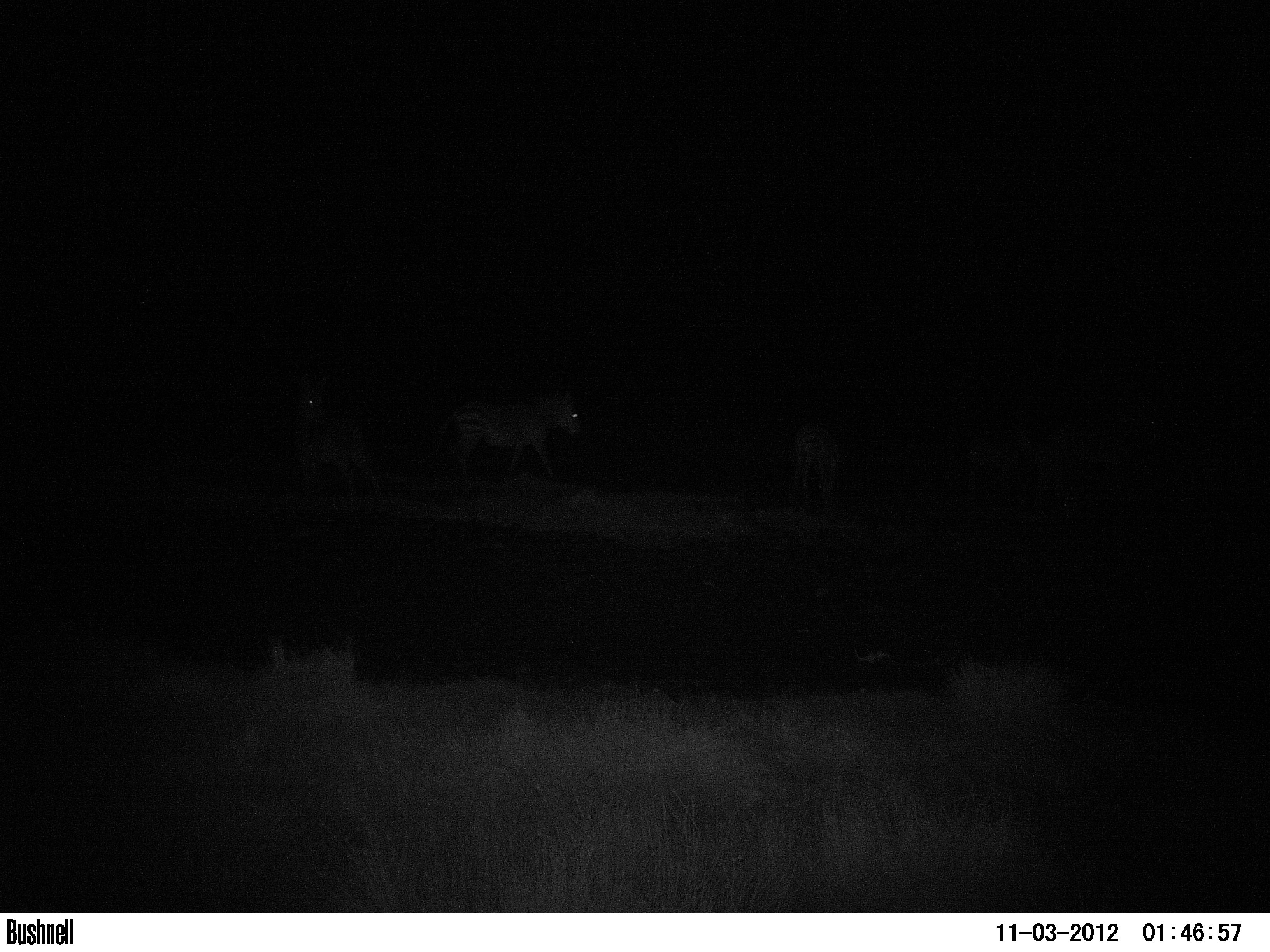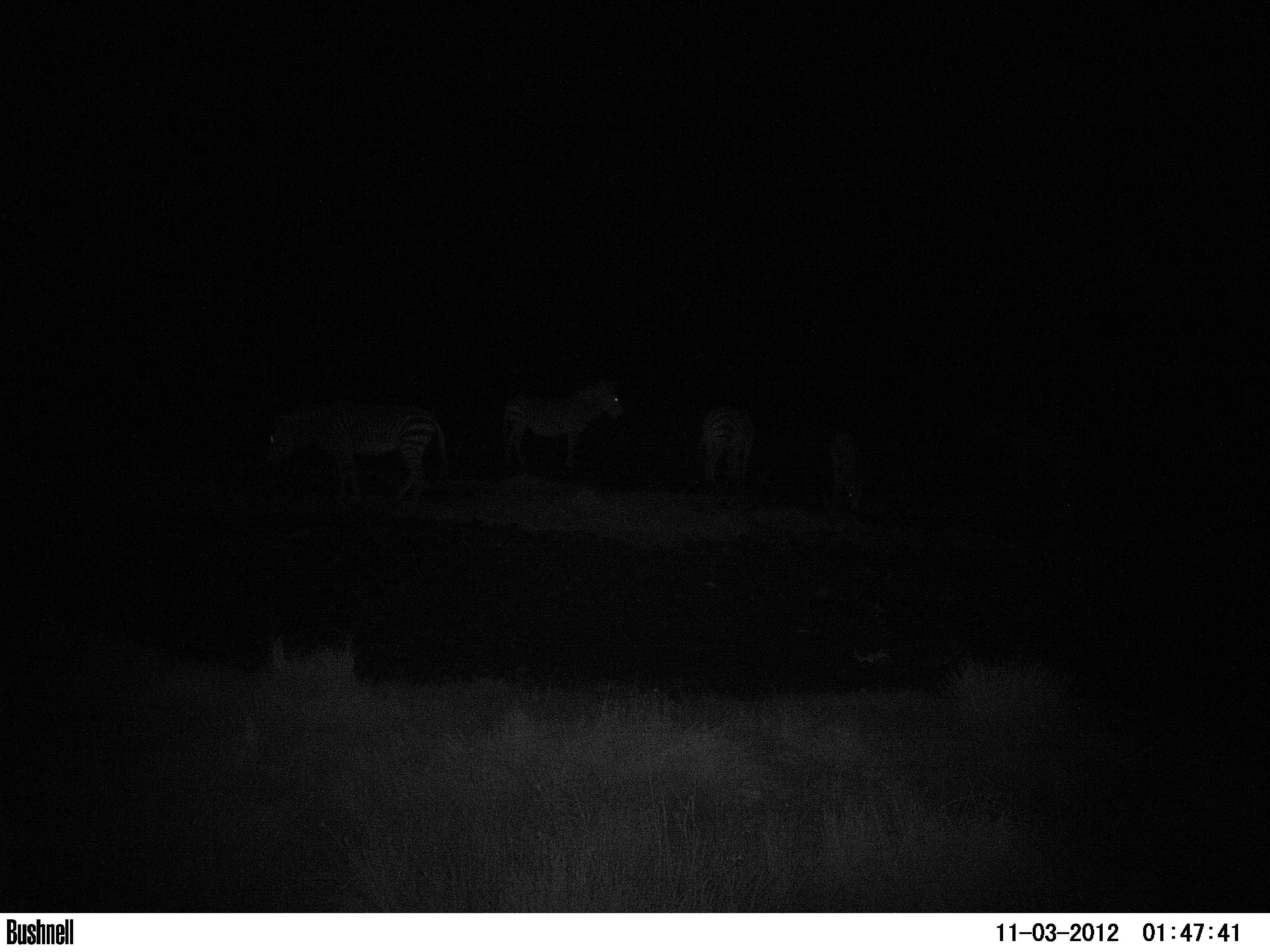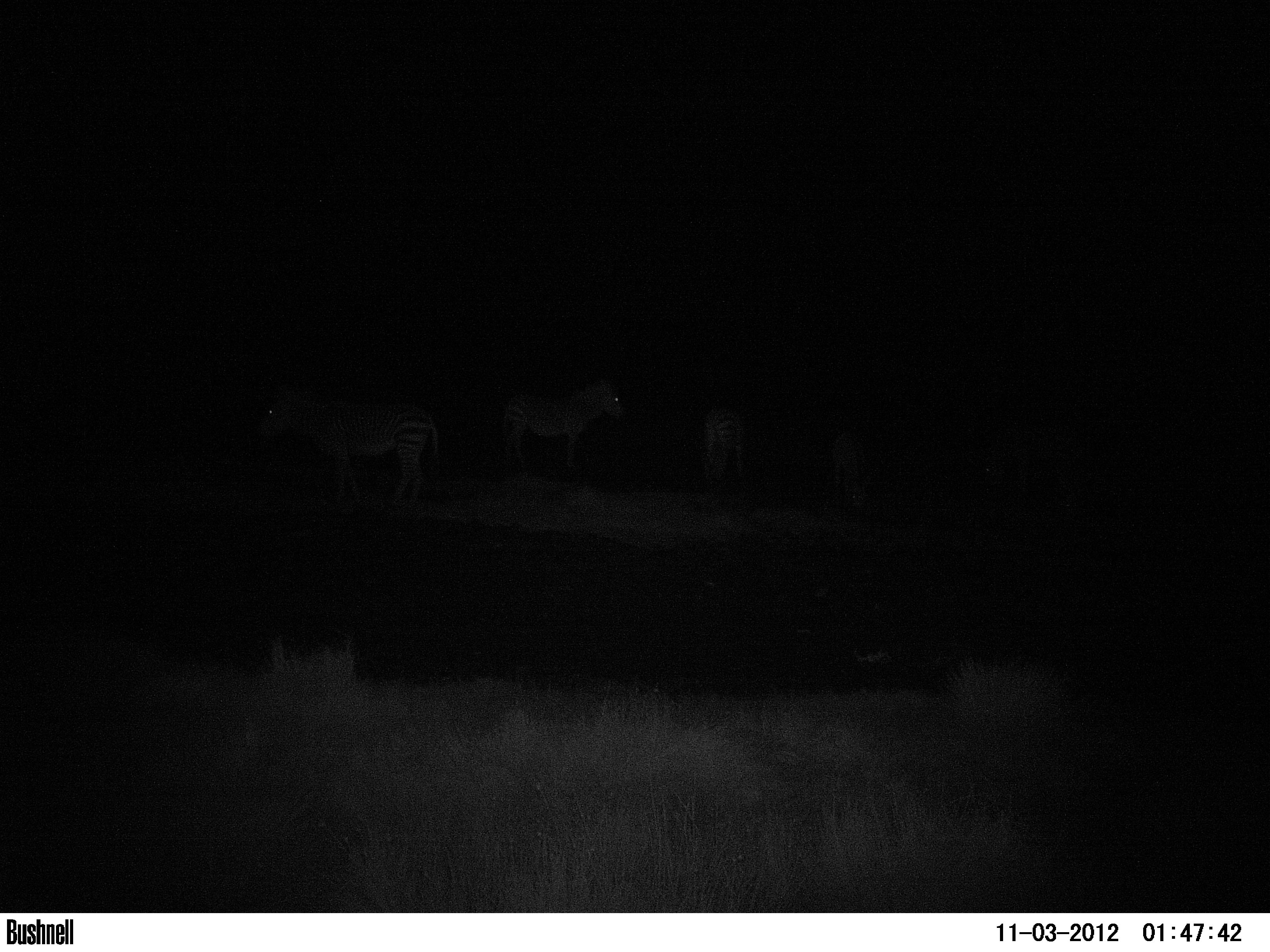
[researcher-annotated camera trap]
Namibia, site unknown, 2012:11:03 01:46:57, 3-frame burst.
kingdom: Animalia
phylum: Chordata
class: Mammalia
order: Perissodactyla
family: Equidae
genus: Equus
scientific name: Equus zebra hartmannae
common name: hartmann's mountain zebra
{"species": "Equus zebra hartmannae (hartmann's mountain zebra)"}